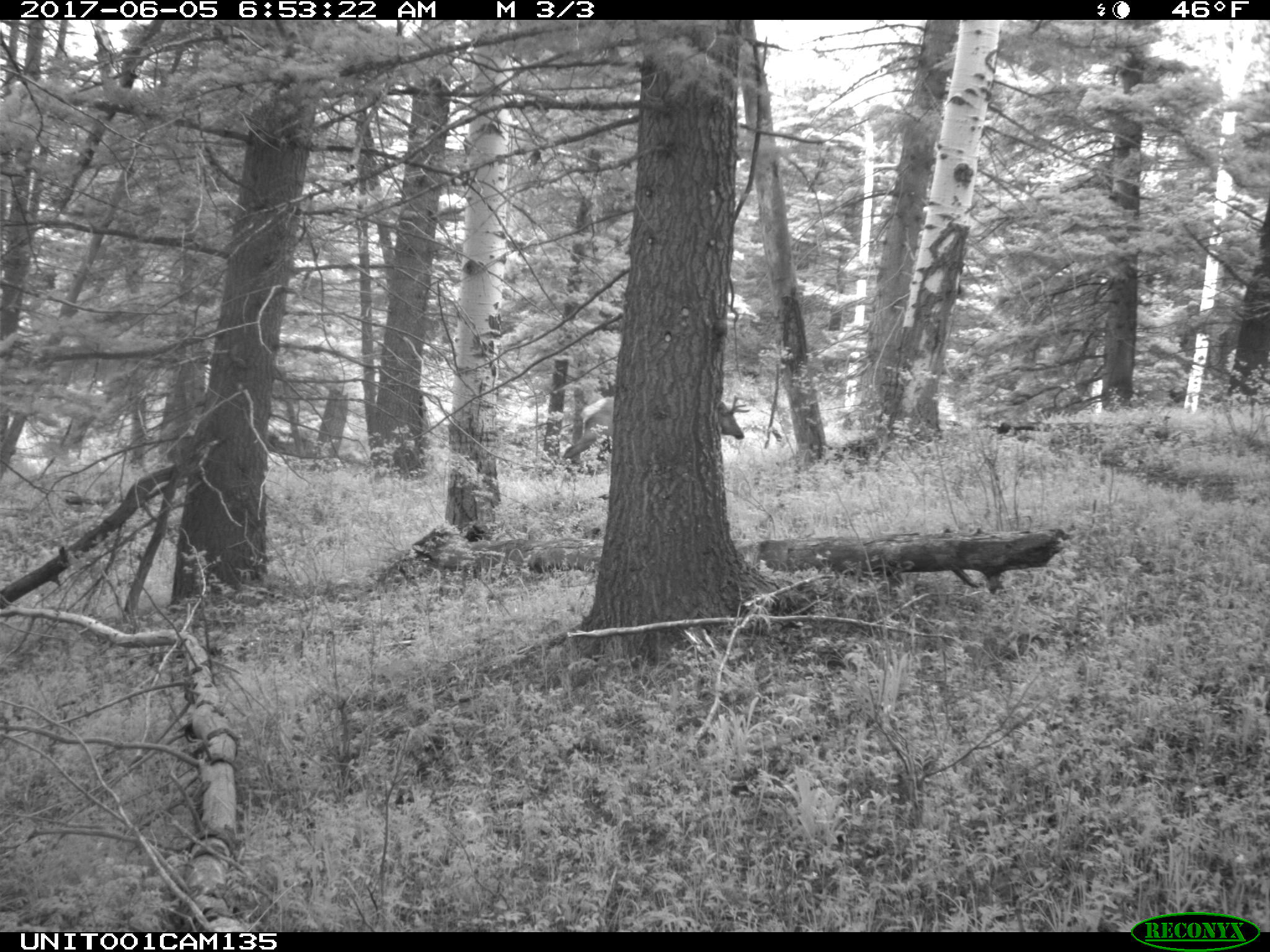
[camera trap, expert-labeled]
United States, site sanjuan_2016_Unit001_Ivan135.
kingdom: Animalia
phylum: Chordata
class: Mammalia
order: Artiodactyla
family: Cervidae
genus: Cervus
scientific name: Cervus elaphus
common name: red deer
Cervus elaphus (red deer).